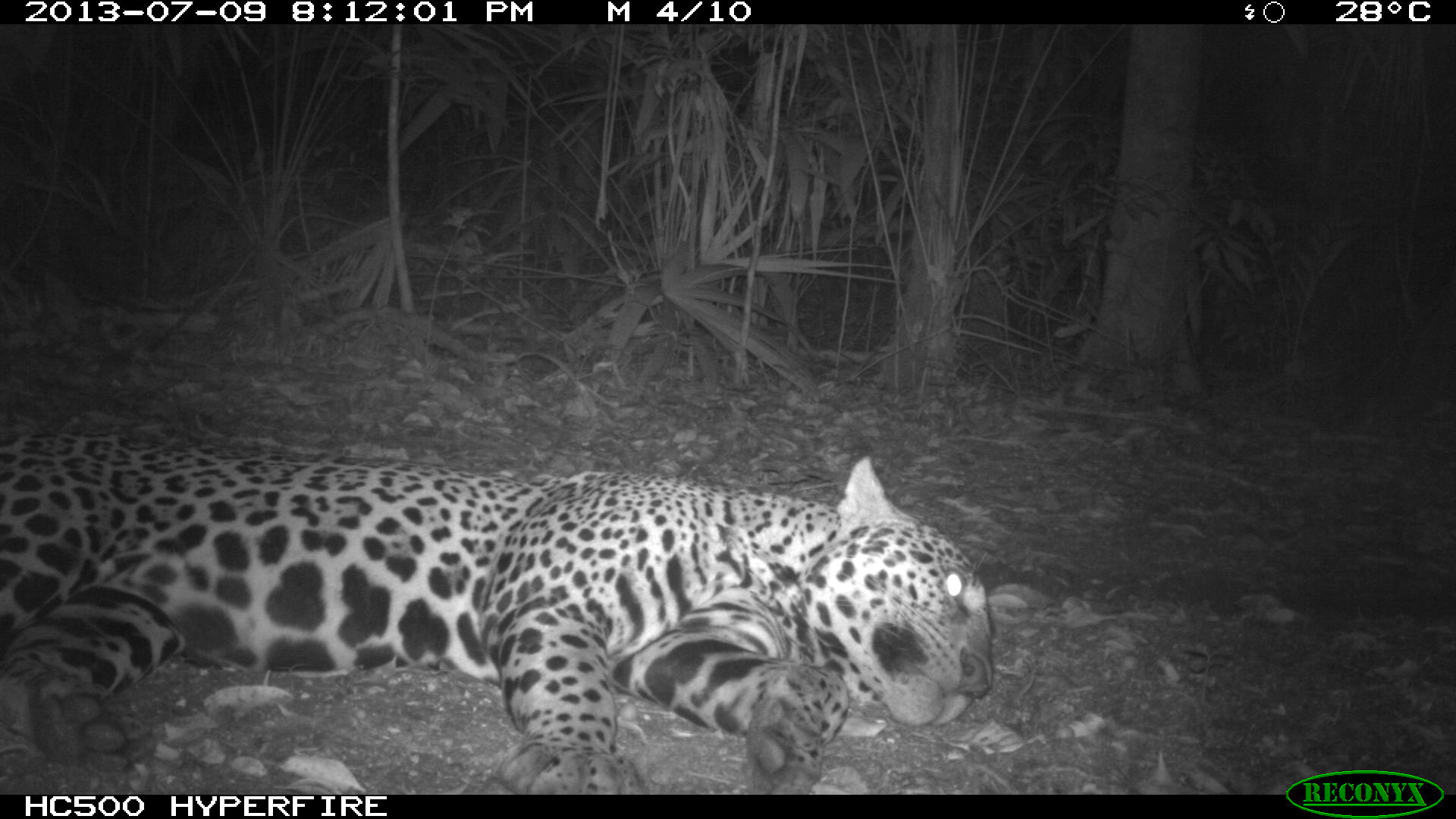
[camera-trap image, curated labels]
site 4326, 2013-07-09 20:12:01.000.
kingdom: Animalia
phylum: Chordata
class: Mammalia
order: Carnivora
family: Felidae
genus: Panthera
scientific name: Panthera onca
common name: jaguar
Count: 1.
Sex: male.